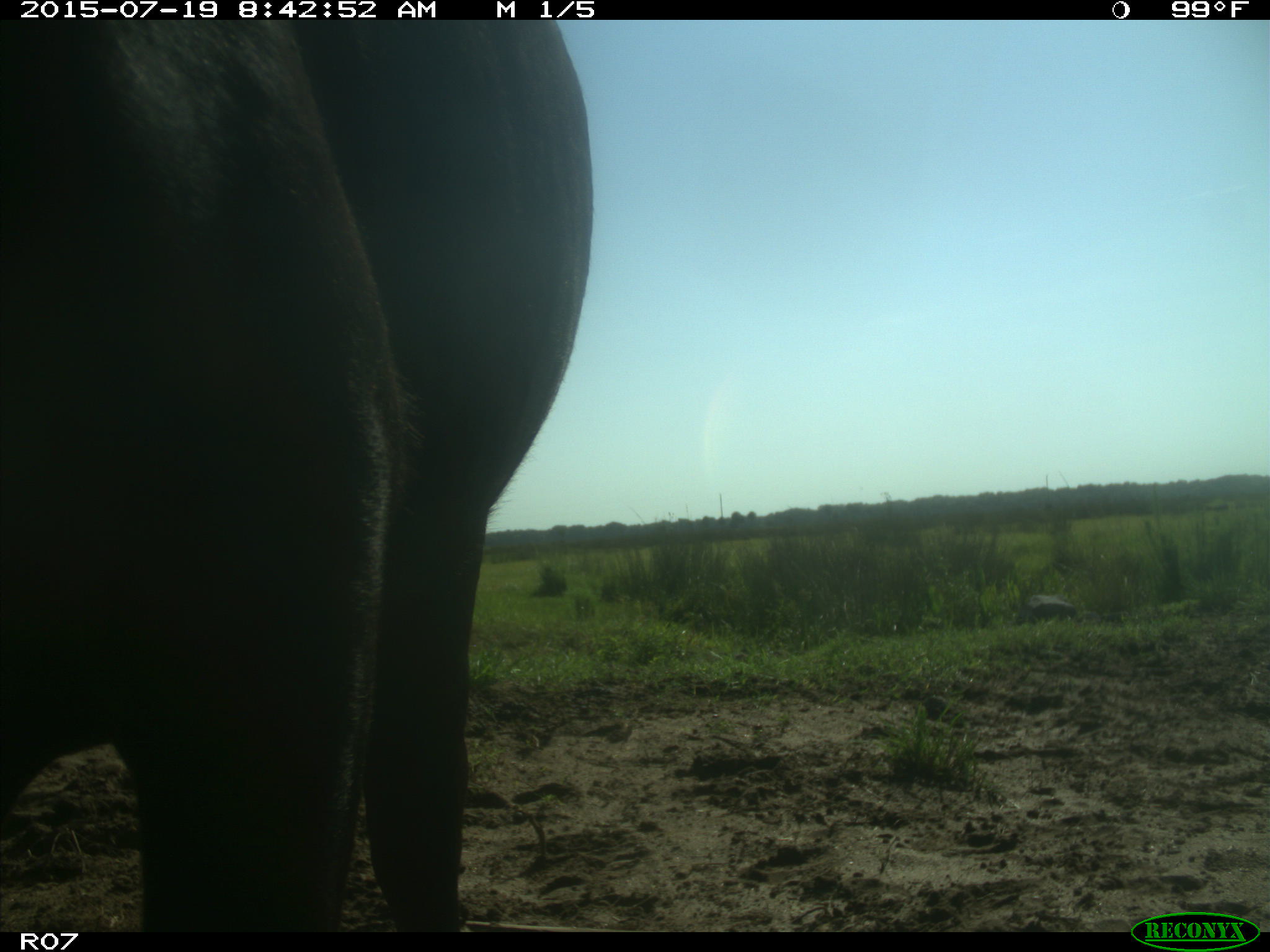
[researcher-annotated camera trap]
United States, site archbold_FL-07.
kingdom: Animalia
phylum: Chordata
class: Mammalia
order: Artiodactyla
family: Bovidae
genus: Bos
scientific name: Bos taurus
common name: domestic cow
Bos taurus (domestic cow).